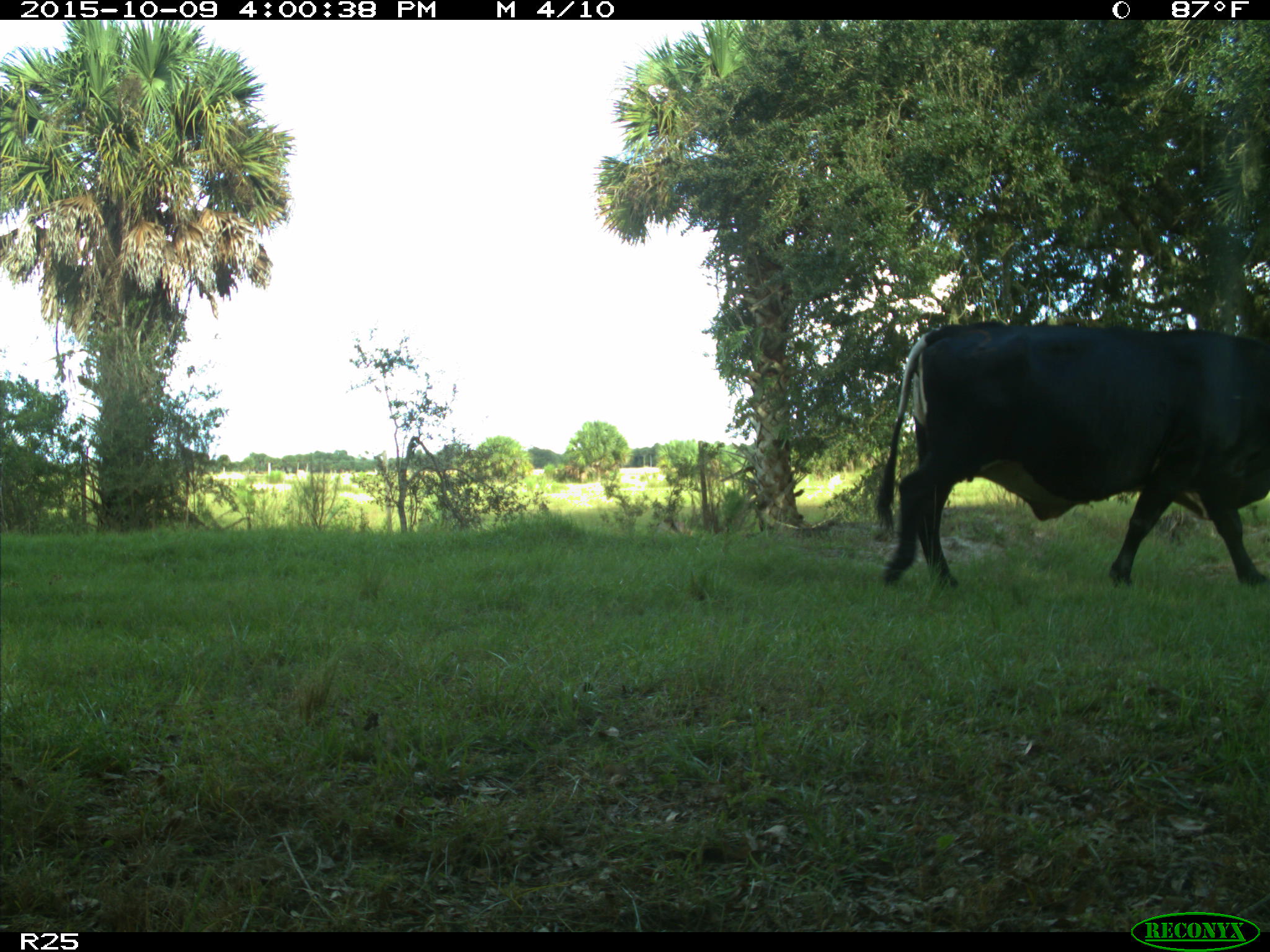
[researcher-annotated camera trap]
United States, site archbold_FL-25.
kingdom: Animalia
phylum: Chordata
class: Mammalia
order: Artiodactyla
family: Bovidae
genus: Bos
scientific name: Bos taurus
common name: domestic cow